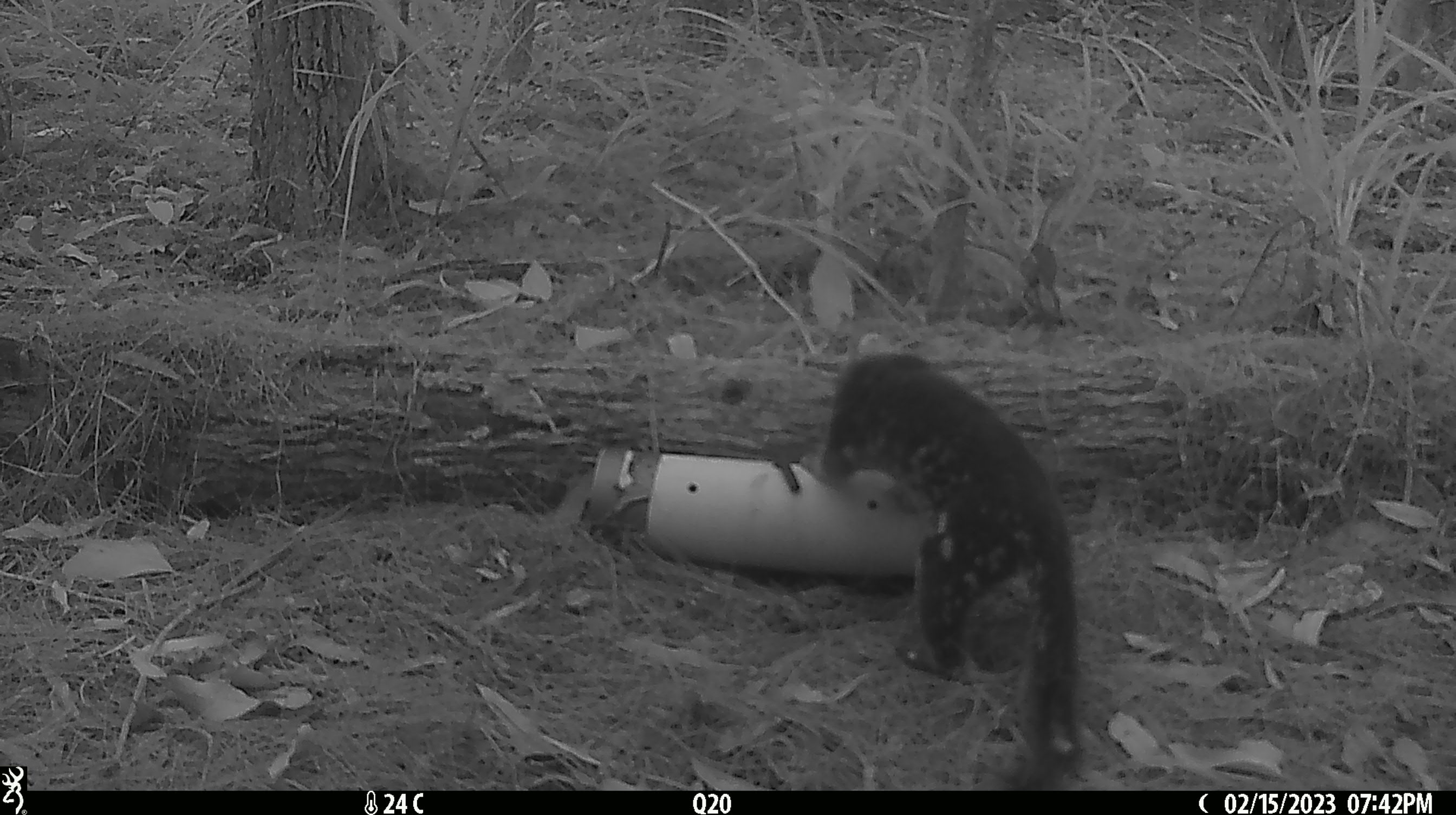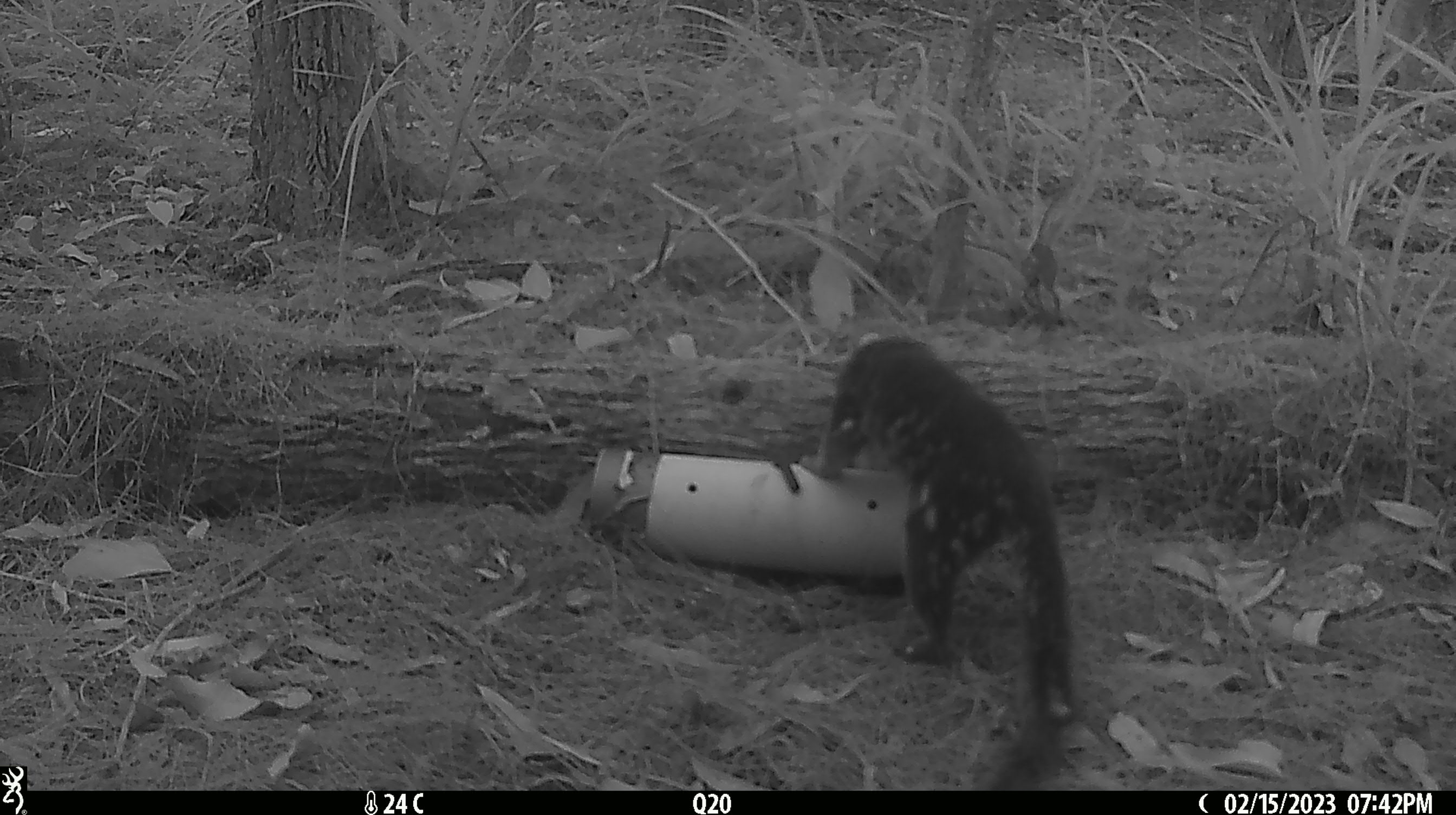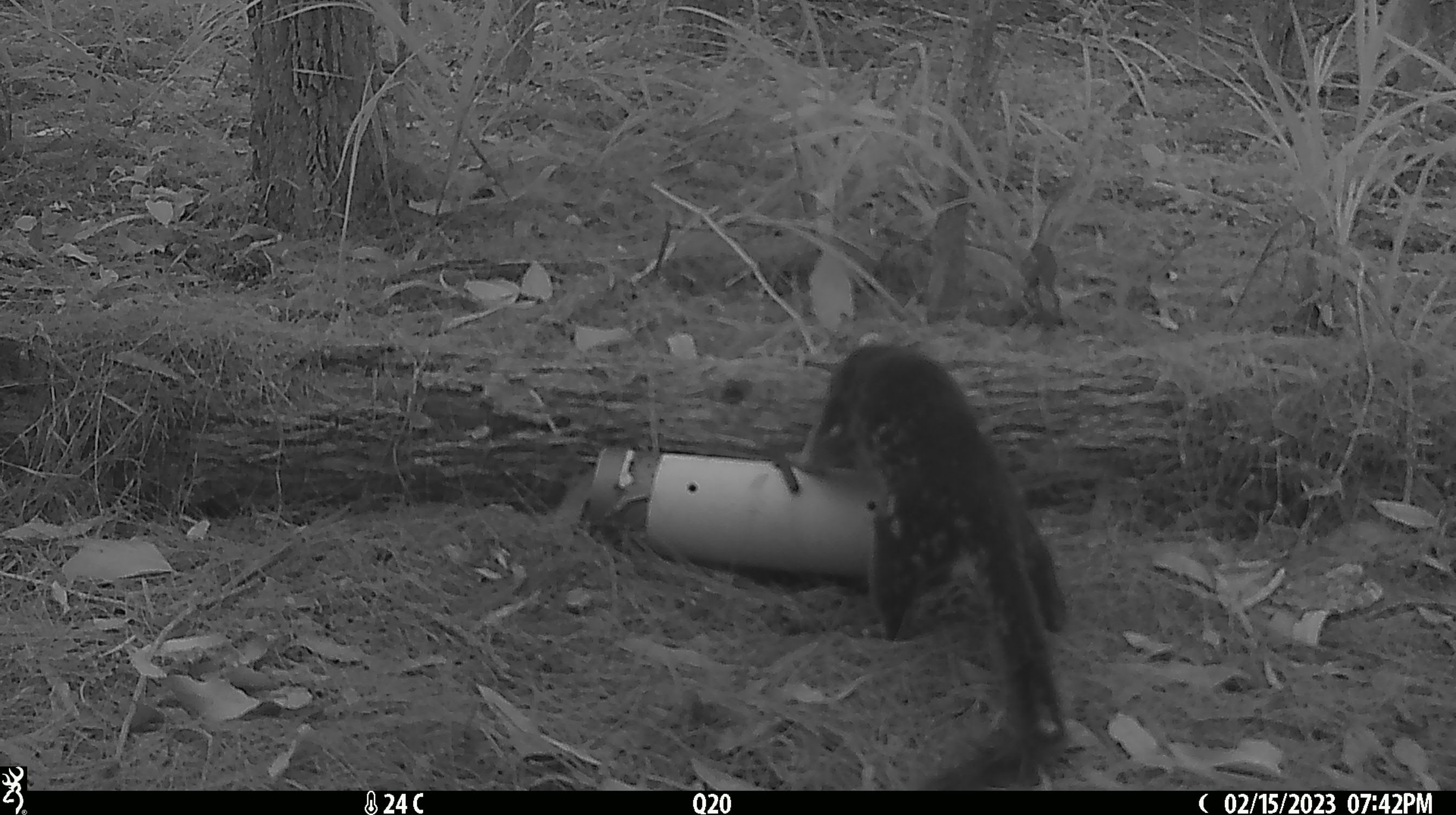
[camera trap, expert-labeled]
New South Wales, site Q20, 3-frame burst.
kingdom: Animalia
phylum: Chordata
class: Mammalia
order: Dasyuromorphia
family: Dasyuridae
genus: Dasyurus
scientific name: Dasyurus maculatus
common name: spotted-tailed quoll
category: quoll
Quoll (spotted-tailed quoll) (Dasyurus maculatus).